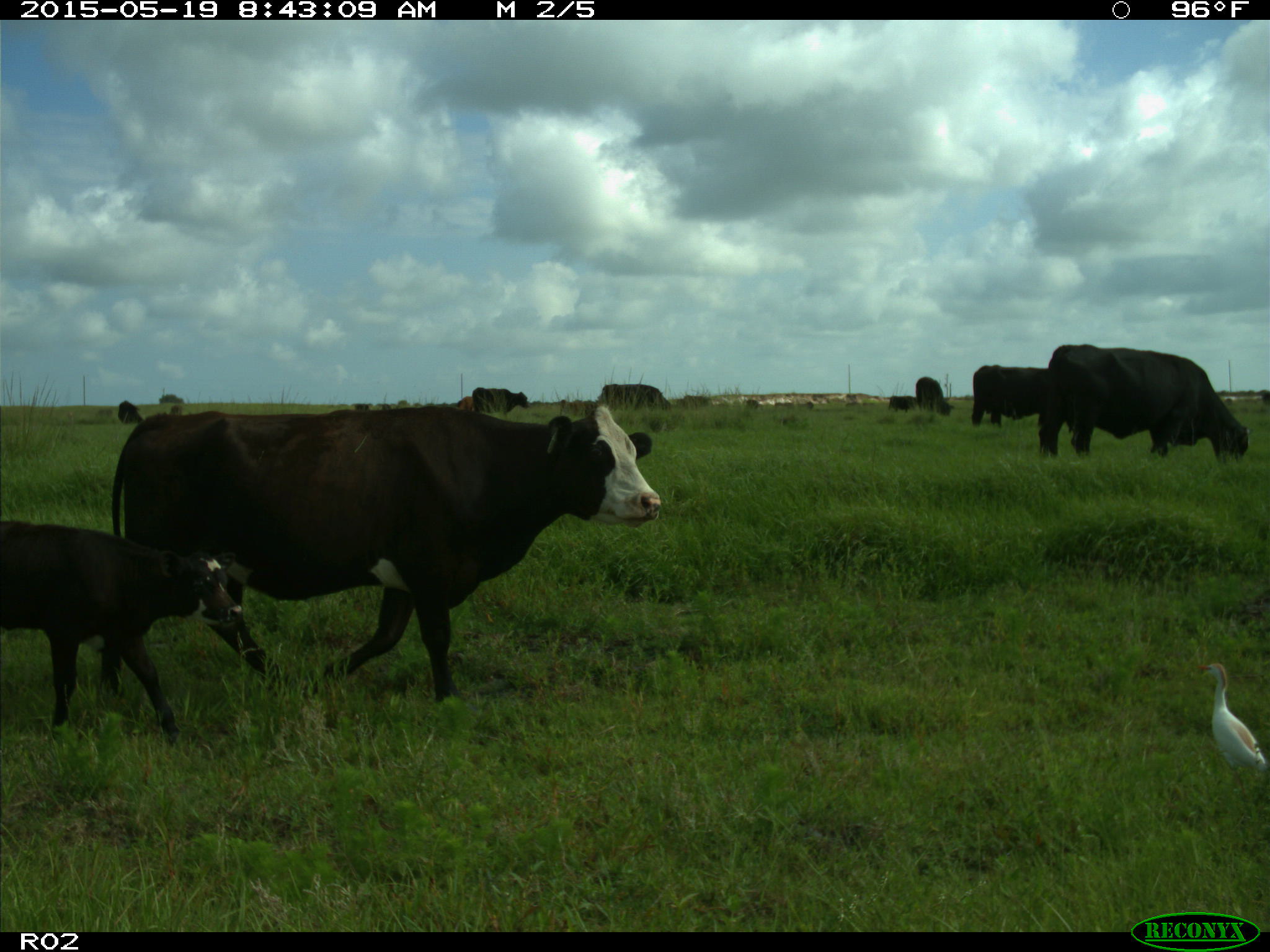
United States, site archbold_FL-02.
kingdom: Animalia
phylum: Chordata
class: Mammalia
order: Artiodactyla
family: Bovidae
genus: Bos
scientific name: Bos taurus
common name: domestic cow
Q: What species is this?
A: Bos taurus (domestic cow).